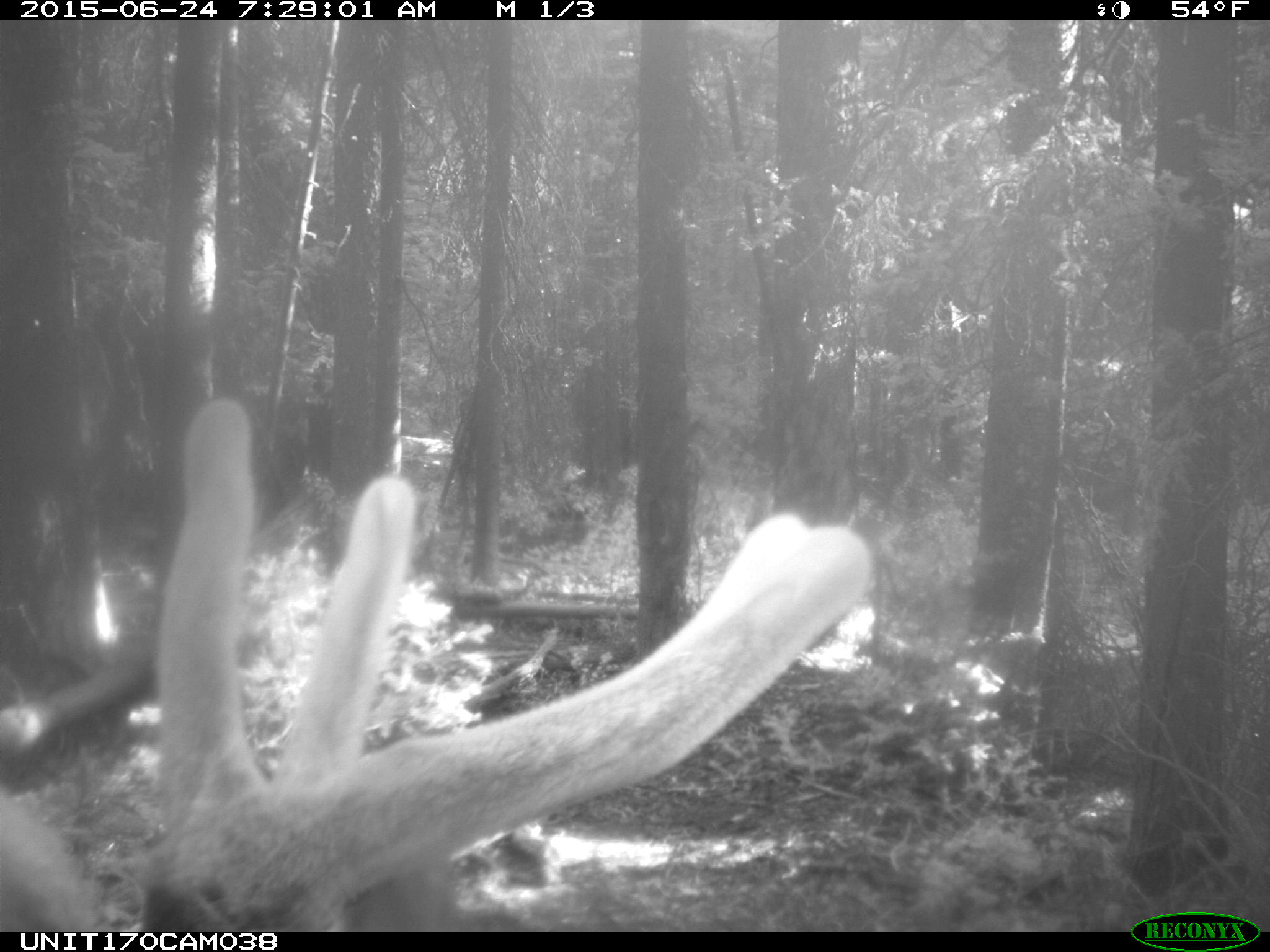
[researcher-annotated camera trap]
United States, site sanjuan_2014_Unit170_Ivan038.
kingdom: Animalia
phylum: Chordata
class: Mammalia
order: Artiodactyla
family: Cervidae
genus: Cervus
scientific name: Cervus elaphus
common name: red deer